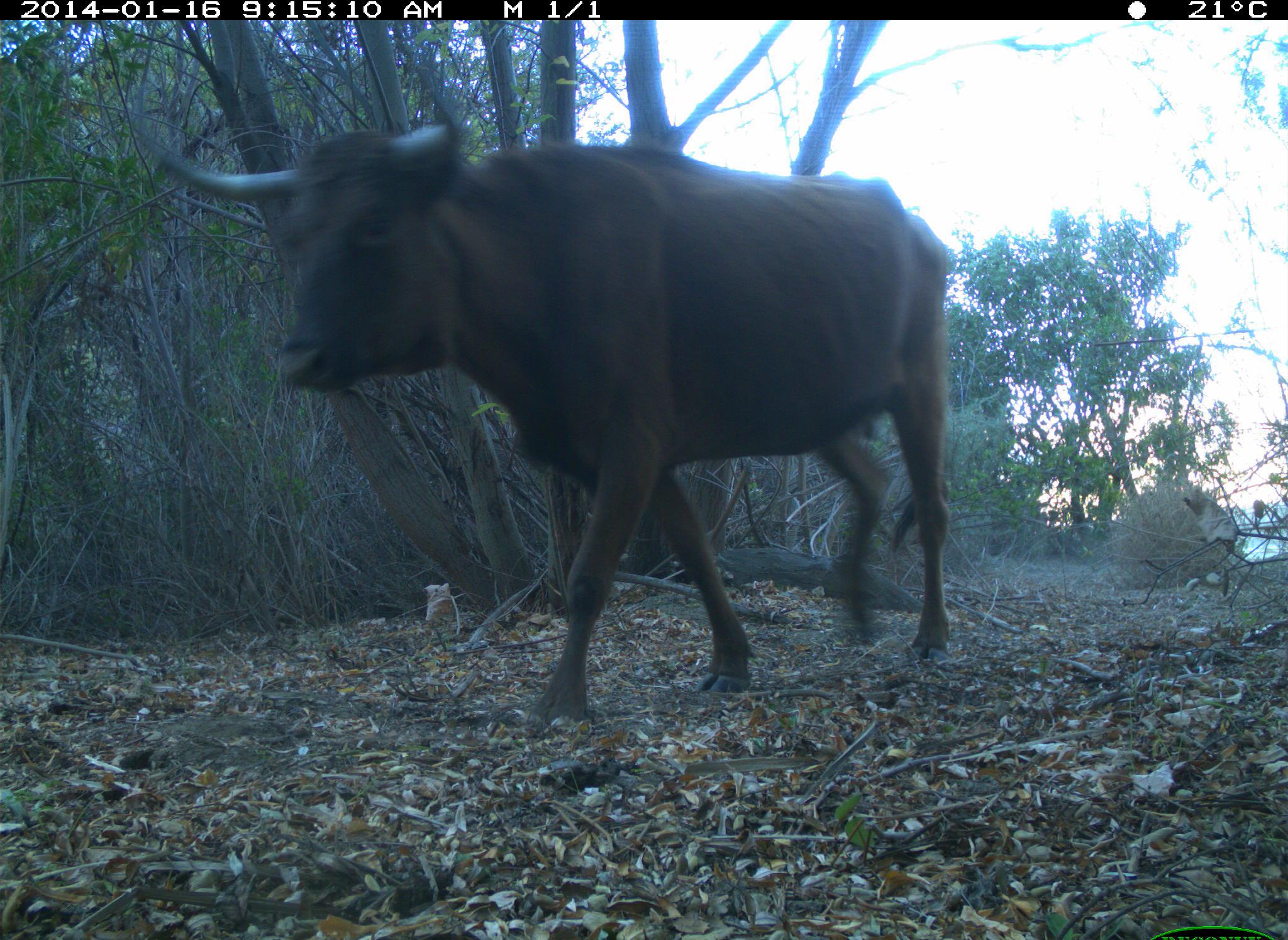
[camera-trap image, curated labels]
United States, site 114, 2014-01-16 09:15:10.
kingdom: Animalia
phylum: Chordata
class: Mammalia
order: Artiodactyla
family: Bovidae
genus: Bos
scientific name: Bos taurus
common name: cow